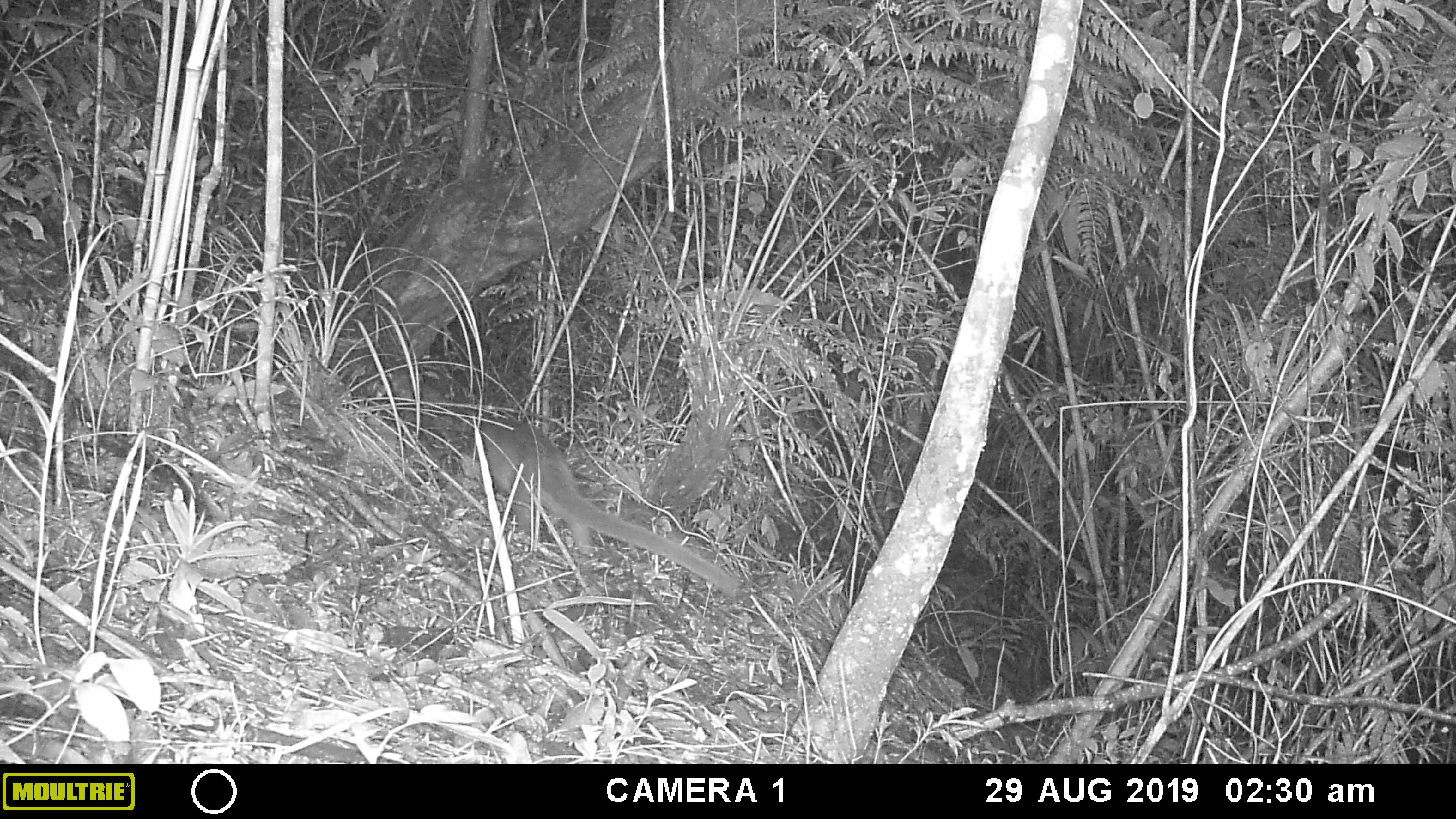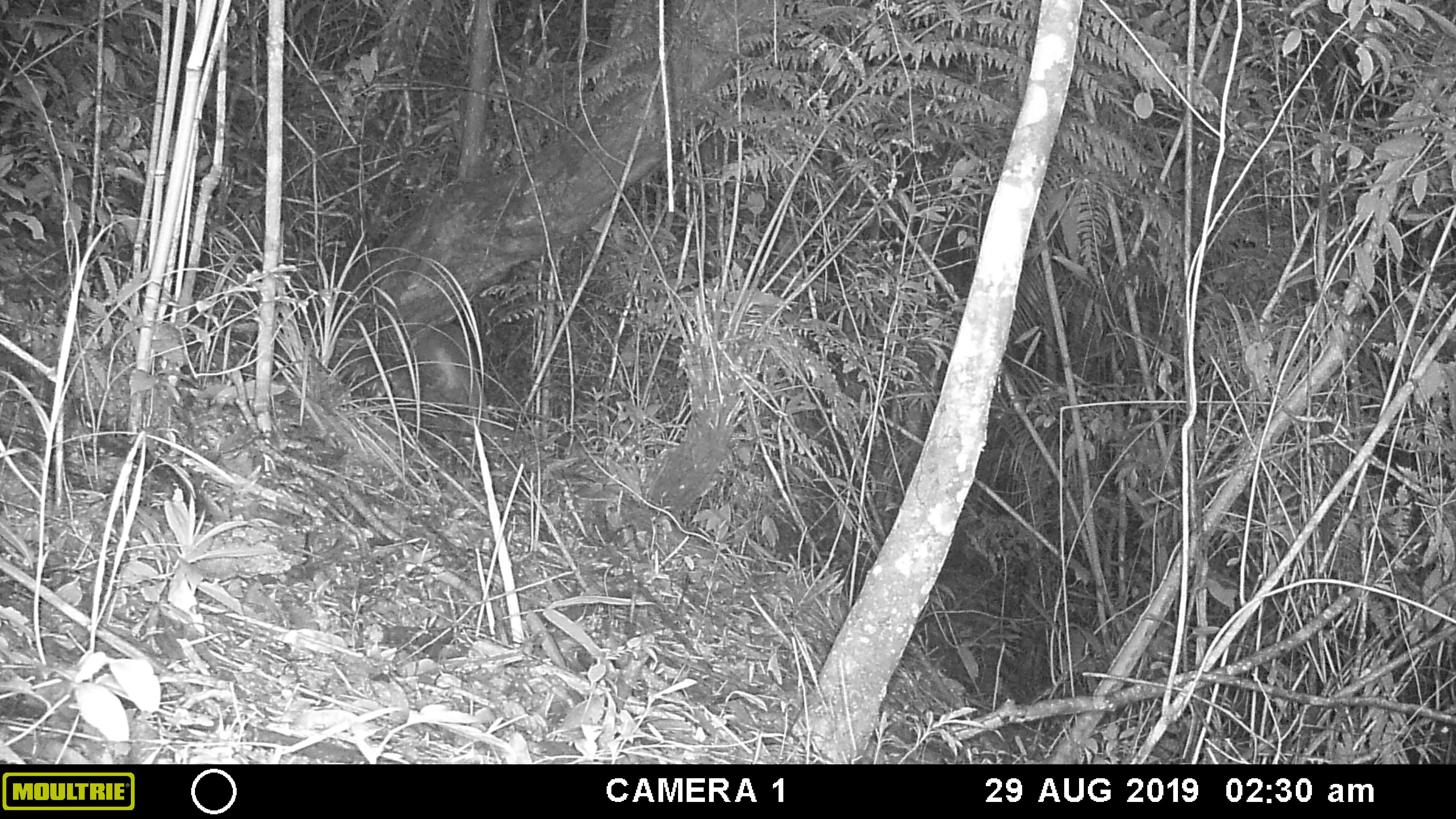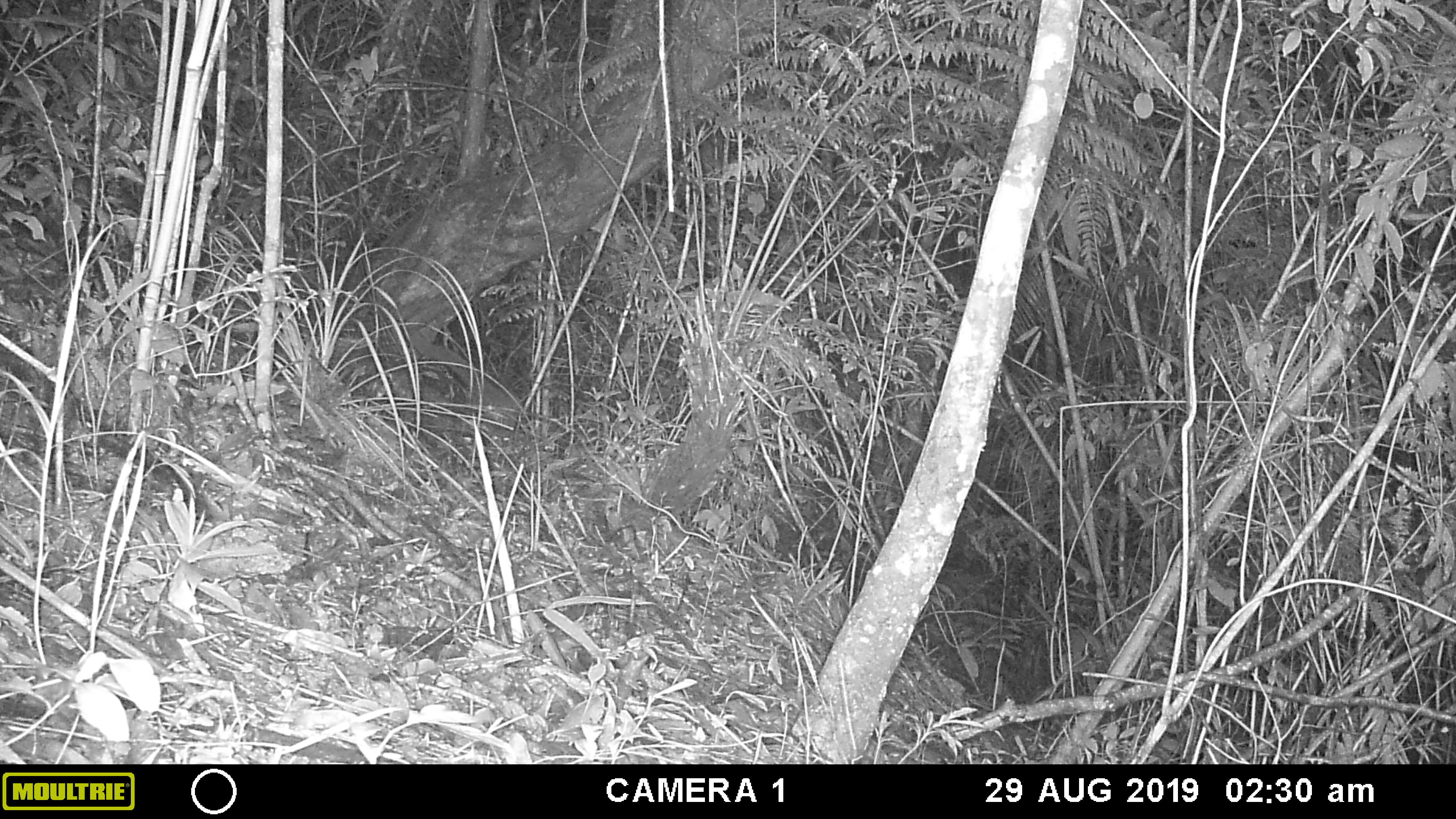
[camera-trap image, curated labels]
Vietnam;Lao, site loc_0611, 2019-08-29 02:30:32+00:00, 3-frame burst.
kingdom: Animalia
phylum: Chordata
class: Mammalia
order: Carnivora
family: Viverridae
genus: Paguma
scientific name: Paguma larvata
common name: masked palm civet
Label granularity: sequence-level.